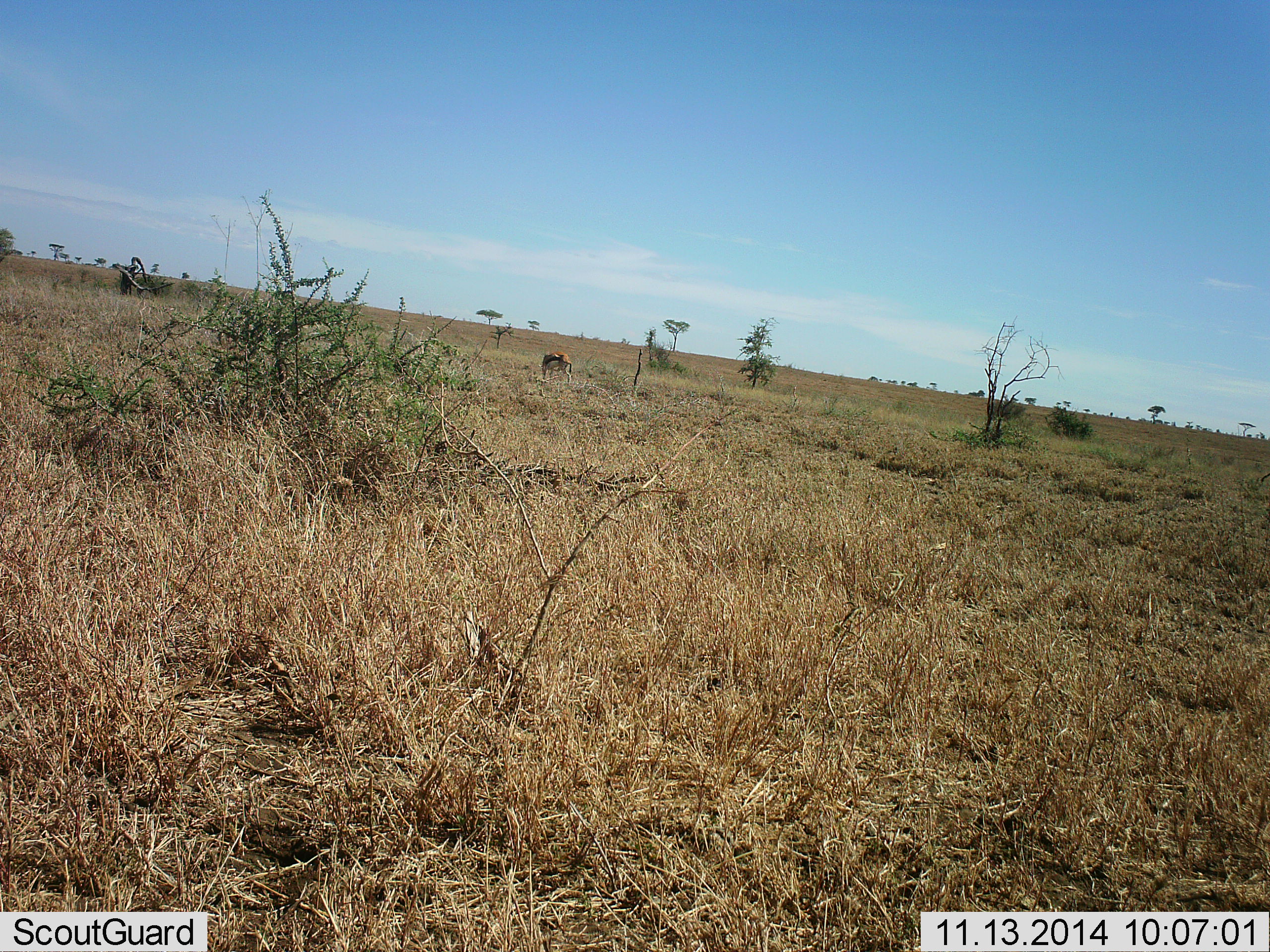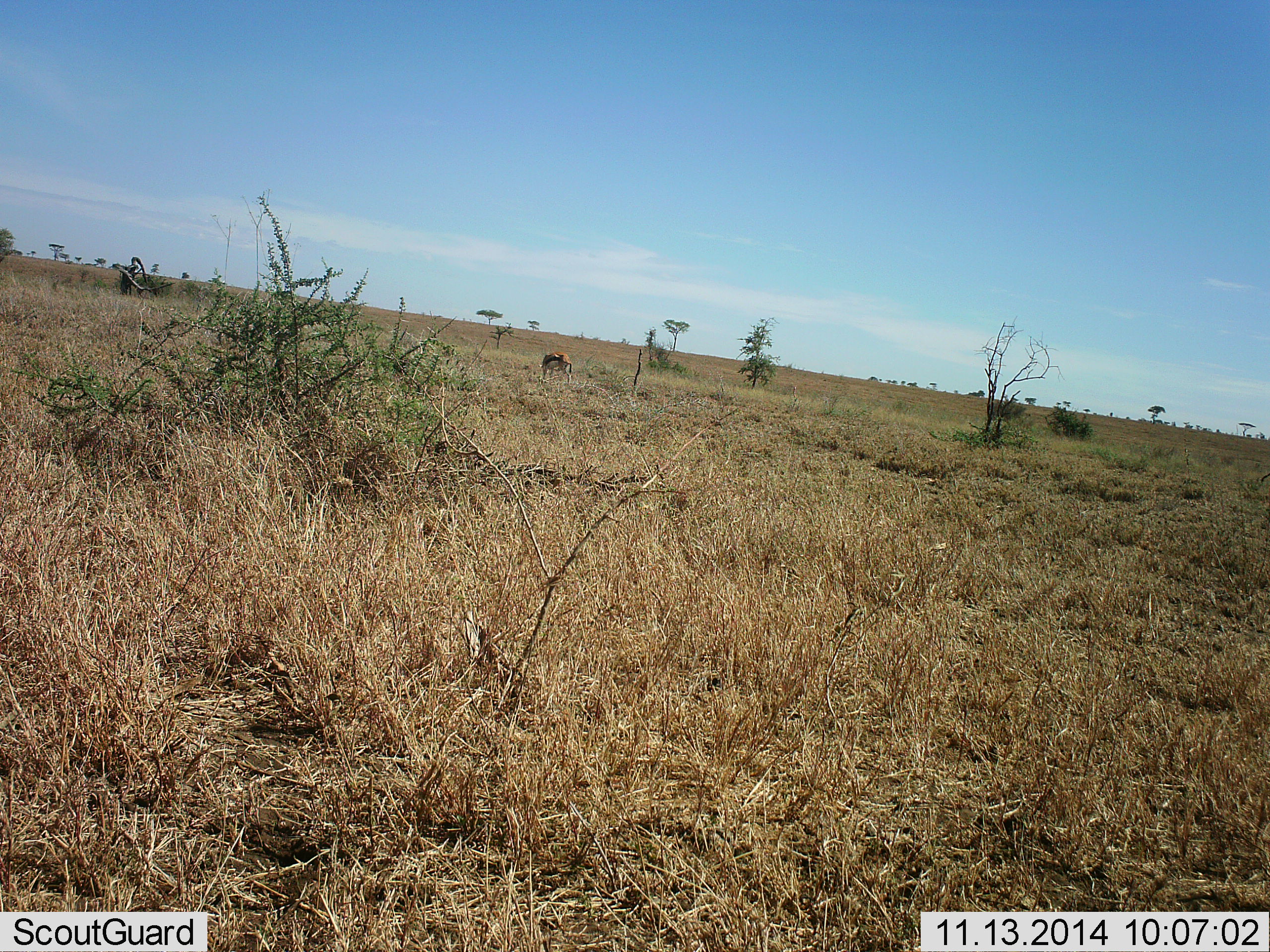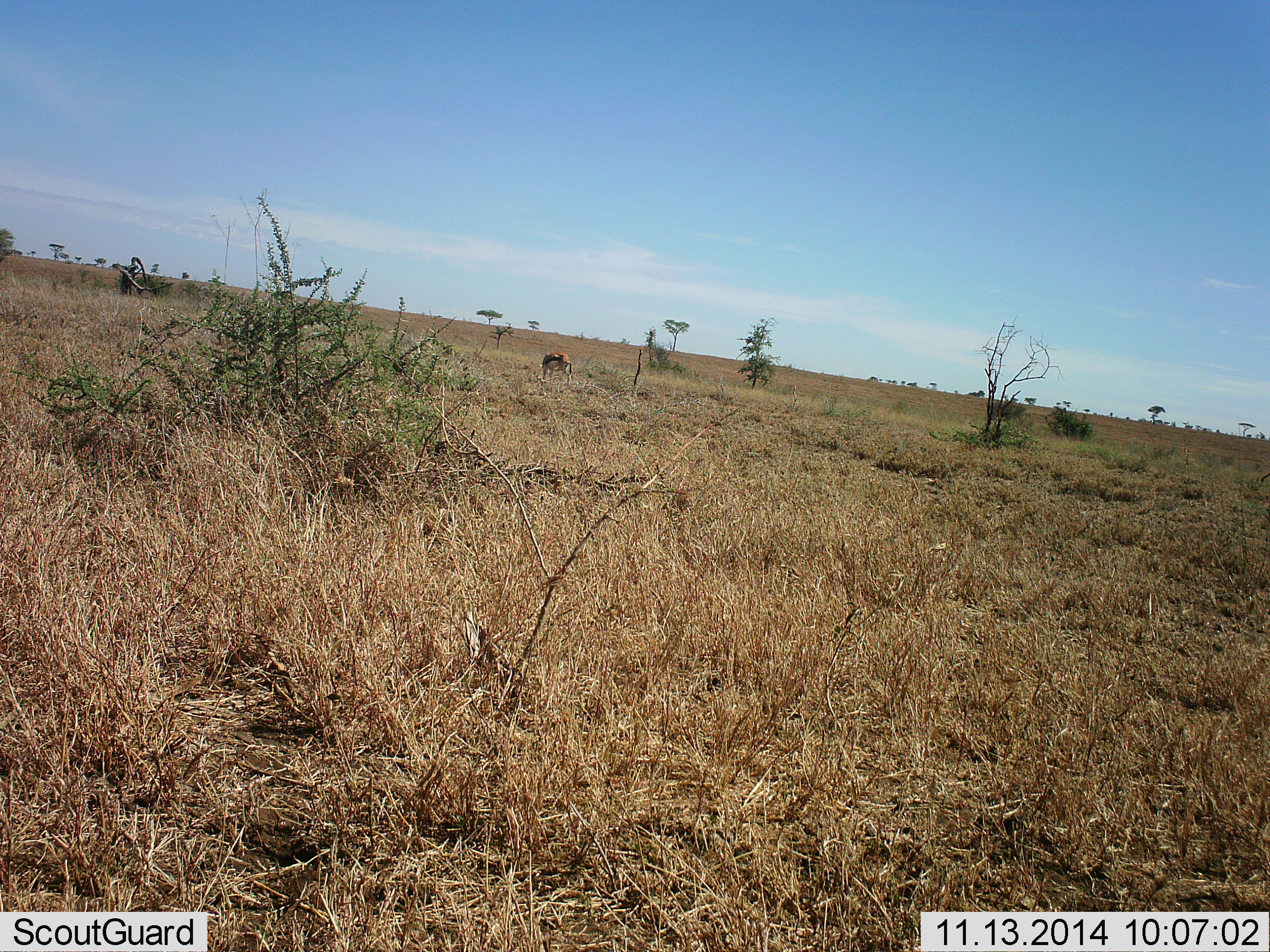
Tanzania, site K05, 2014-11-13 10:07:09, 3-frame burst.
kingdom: Animalia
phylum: Chordata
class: Mammalia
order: Artiodactyla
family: Bovidae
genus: Eudorcas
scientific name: Eudorcas thomsonii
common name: thomson's gazelle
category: gazellethomsons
Gazellethomsons (thomson's gazelle) (Eudorcas thomsonii), count 1. Behavior (volunteer vote fractions): standing 60%, resting 0%, moving 0%, interacting 0%. Young present (vote fraction): 0%. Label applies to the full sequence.